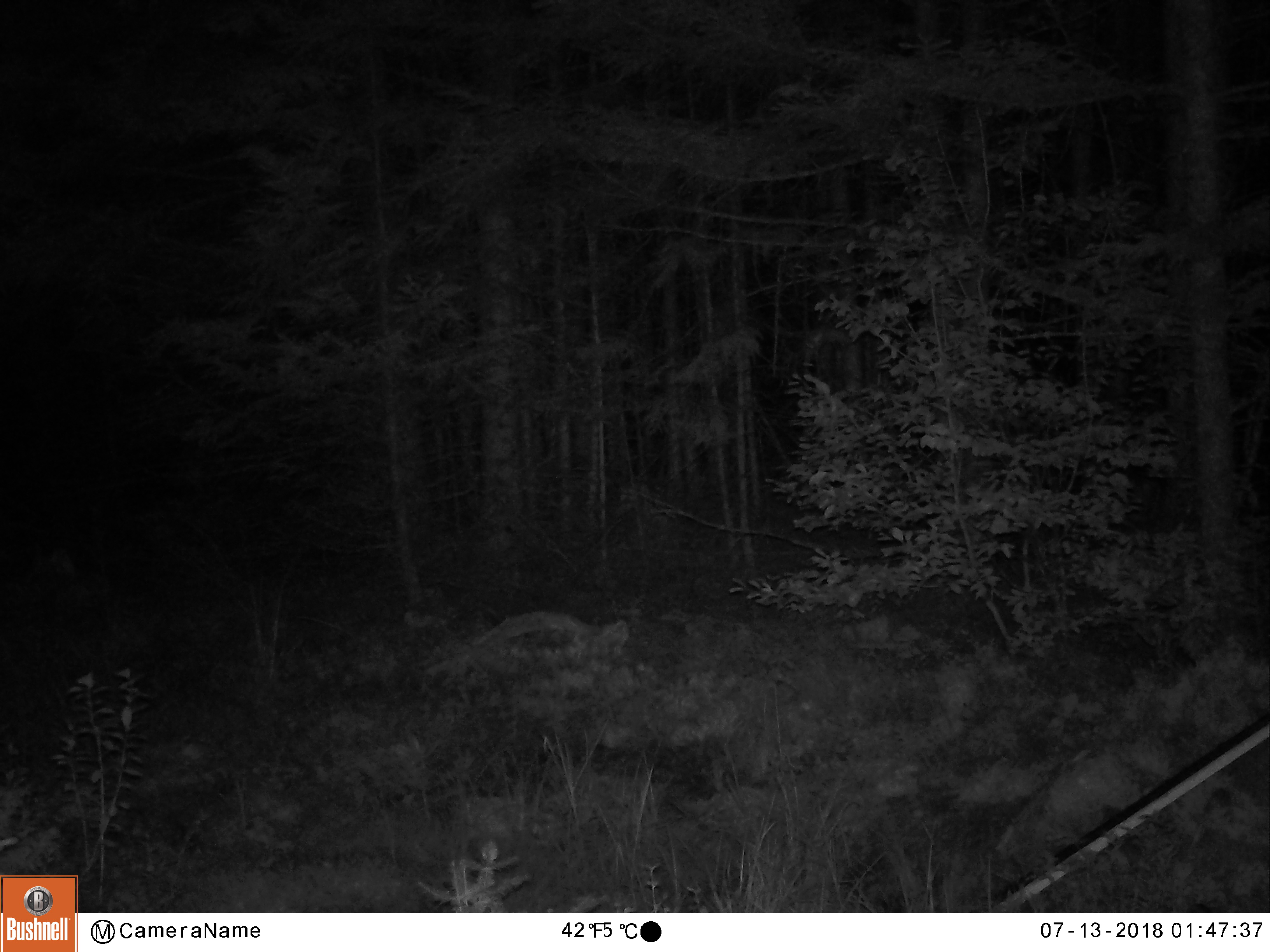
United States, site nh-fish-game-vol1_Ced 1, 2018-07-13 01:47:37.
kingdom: Animalia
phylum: Chordata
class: Mammalia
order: Carnivora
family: Procyonidae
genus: Procyon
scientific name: Procyon lotor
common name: raccoon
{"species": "raccoon (Procyon lotor)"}